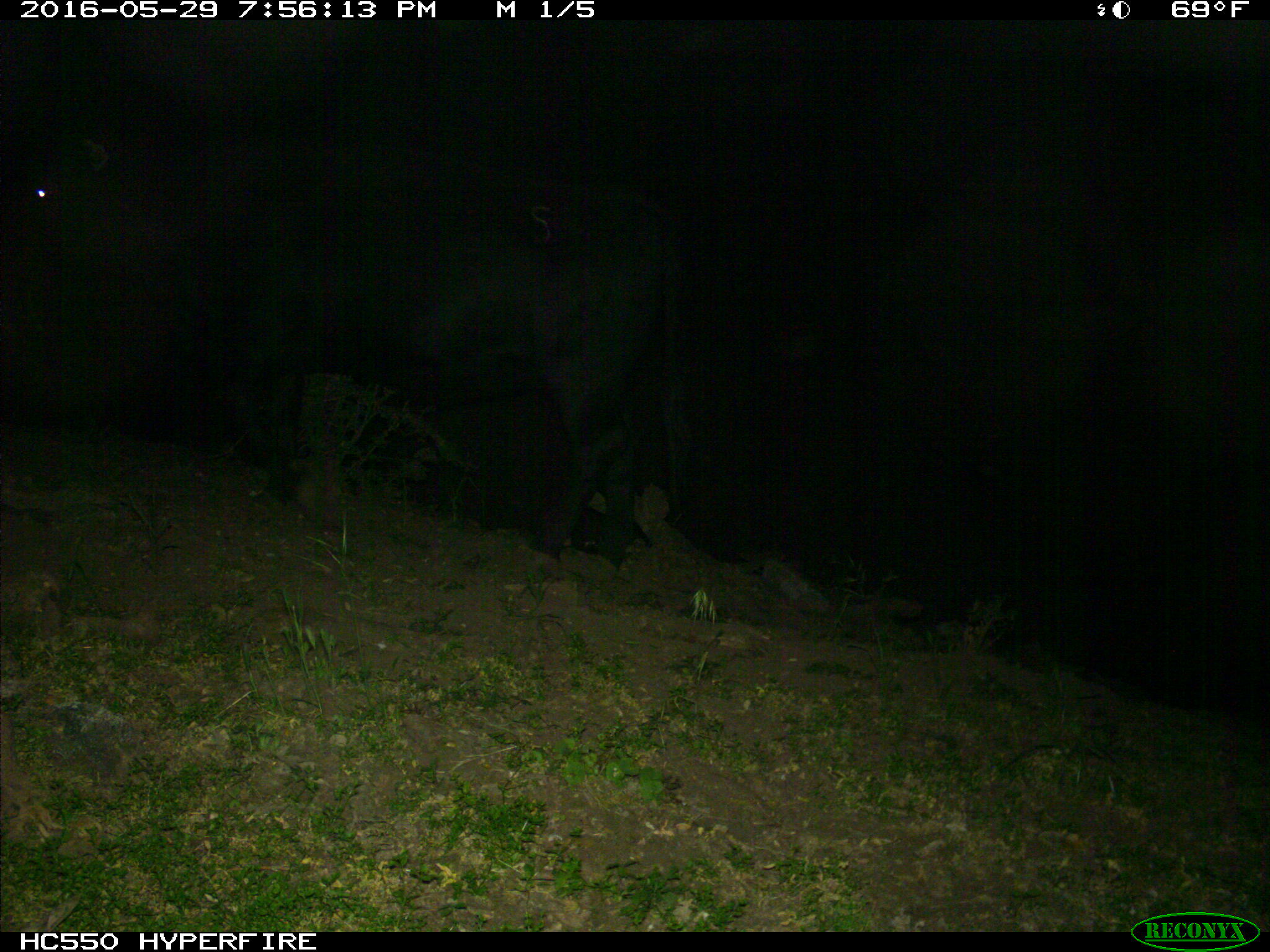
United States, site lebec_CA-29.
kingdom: Animalia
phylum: Chordata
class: Mammalia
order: Artiodactyla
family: Bovidae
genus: Bos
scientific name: Bos taurus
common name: domestic cow